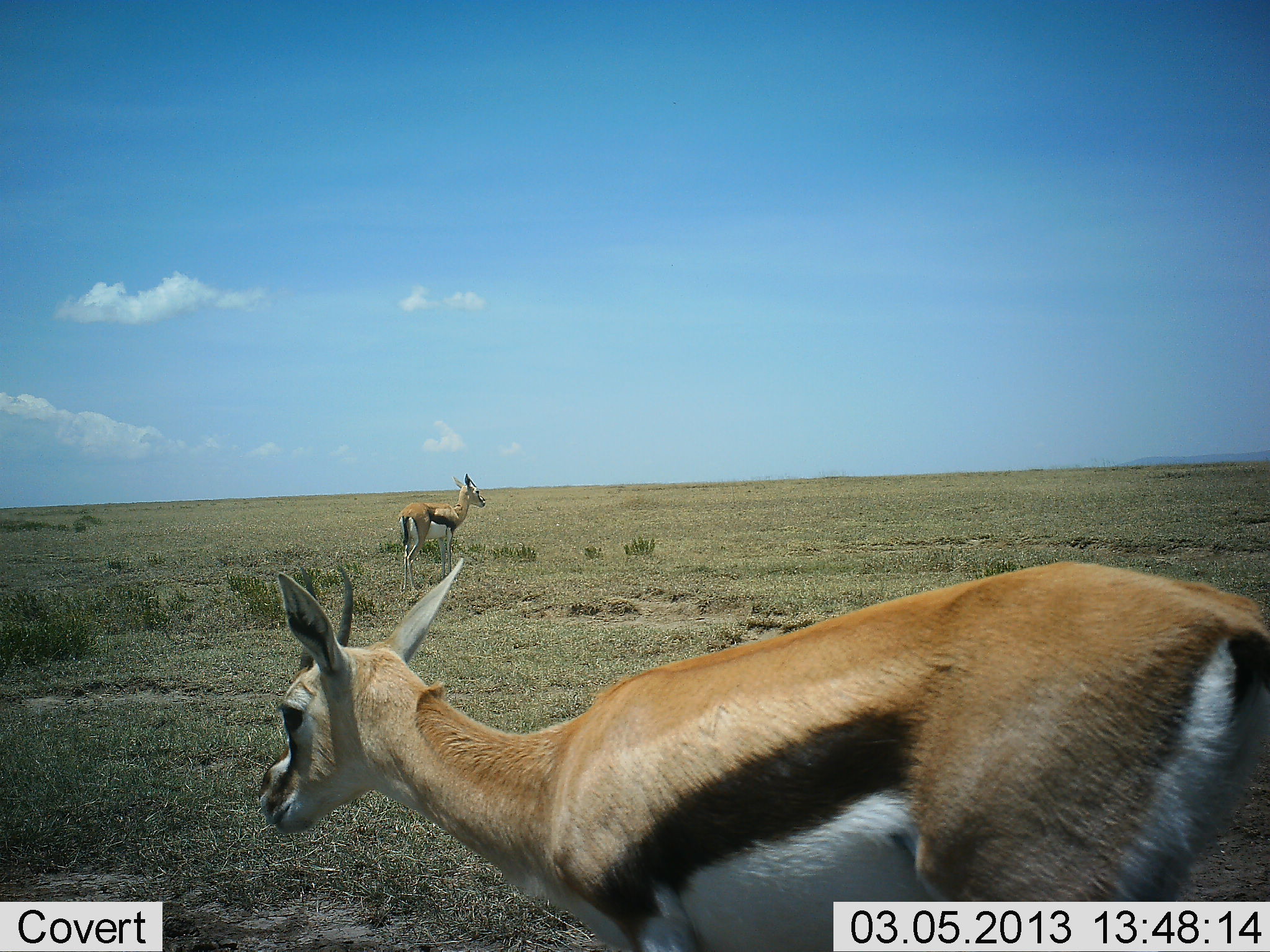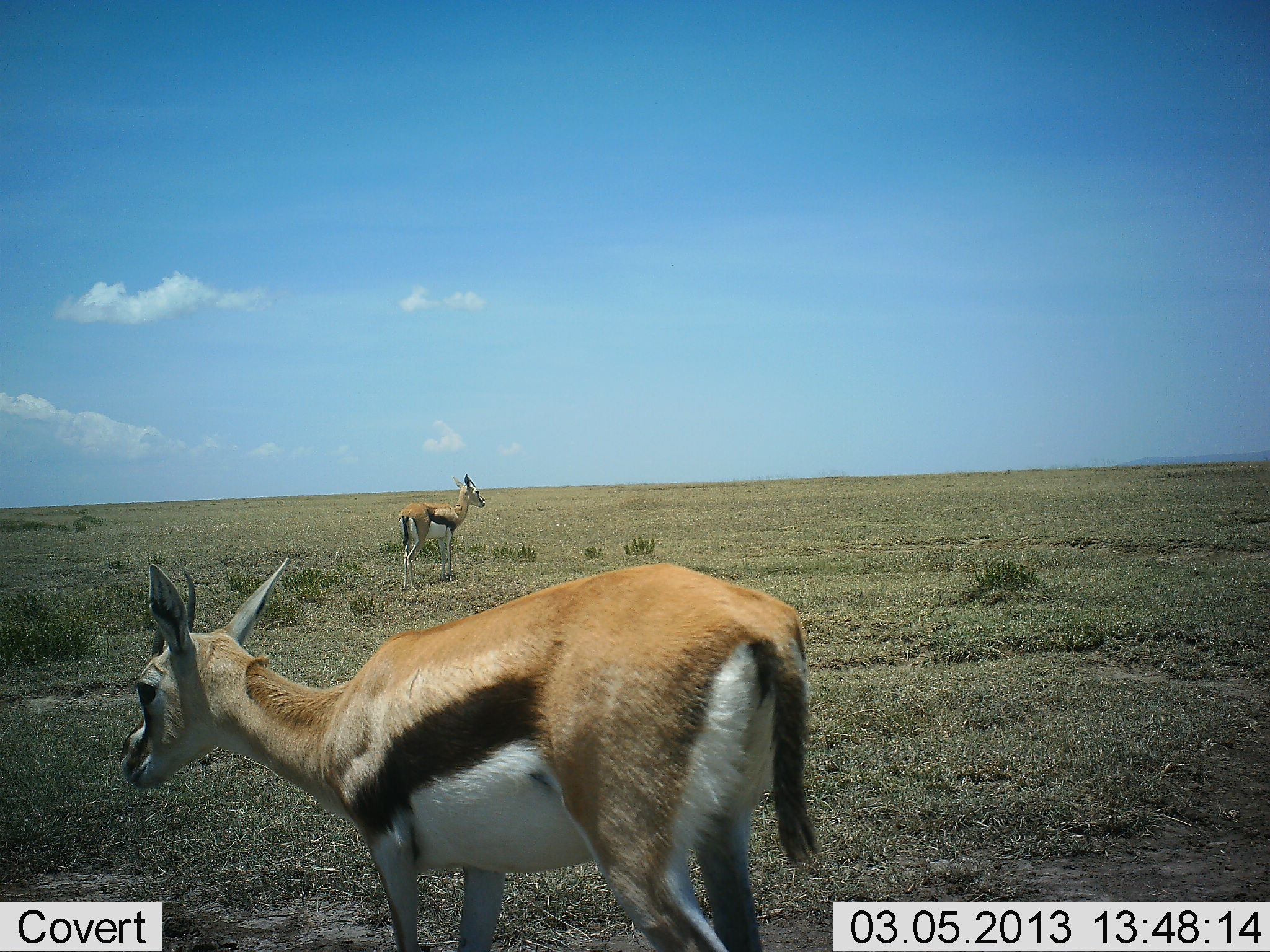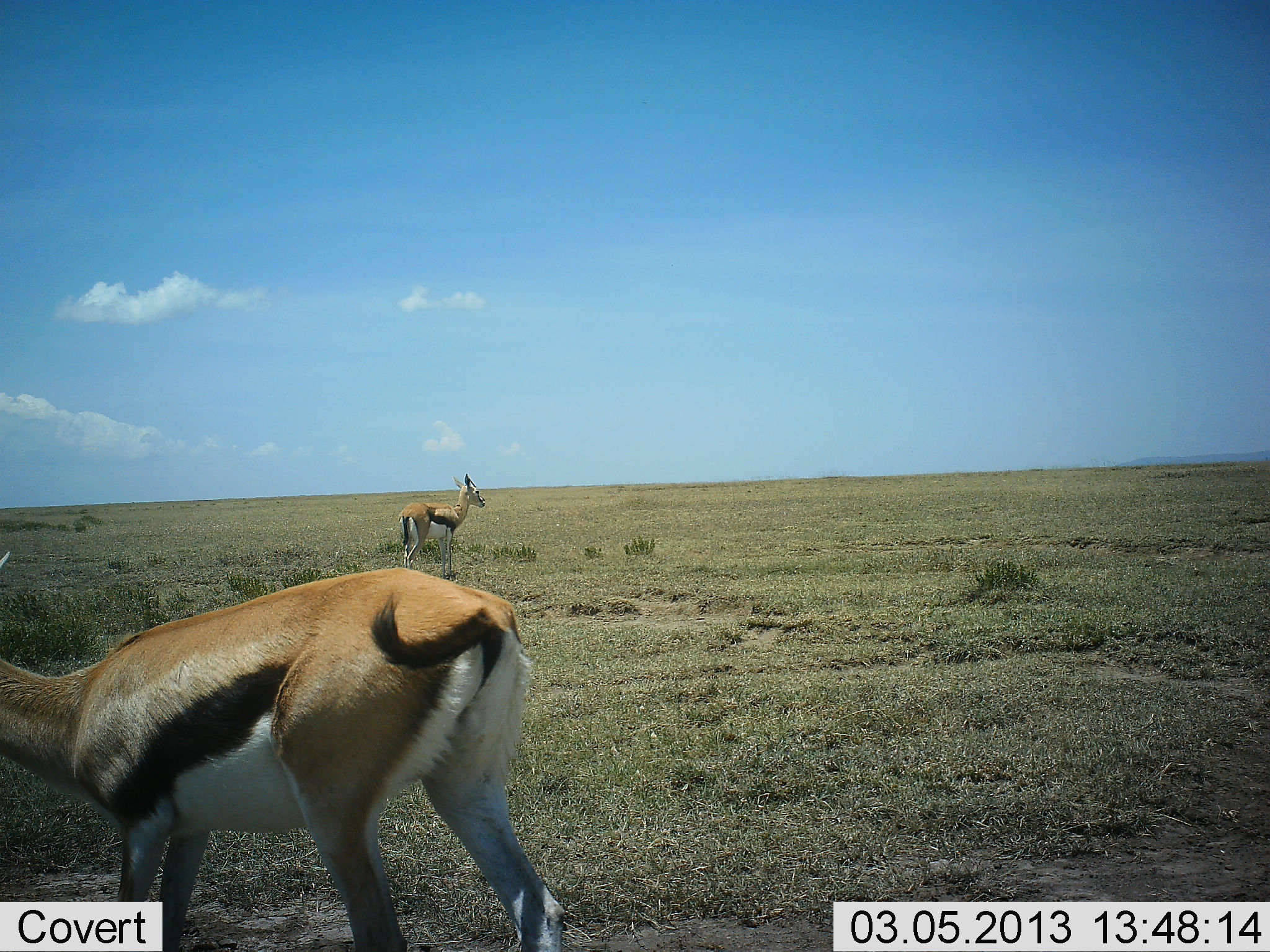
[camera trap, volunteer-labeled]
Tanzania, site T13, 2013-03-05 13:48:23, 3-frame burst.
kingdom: Animalia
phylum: Chordata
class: Mammalia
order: Artiodactyla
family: Bovidae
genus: Eudorcas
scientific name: Eudorcas thomsonii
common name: thomson's gazelle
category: gazellethomsons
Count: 2.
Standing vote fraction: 94%.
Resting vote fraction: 0%.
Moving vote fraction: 67%.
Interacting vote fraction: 0%.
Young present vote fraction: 0%.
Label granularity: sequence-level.